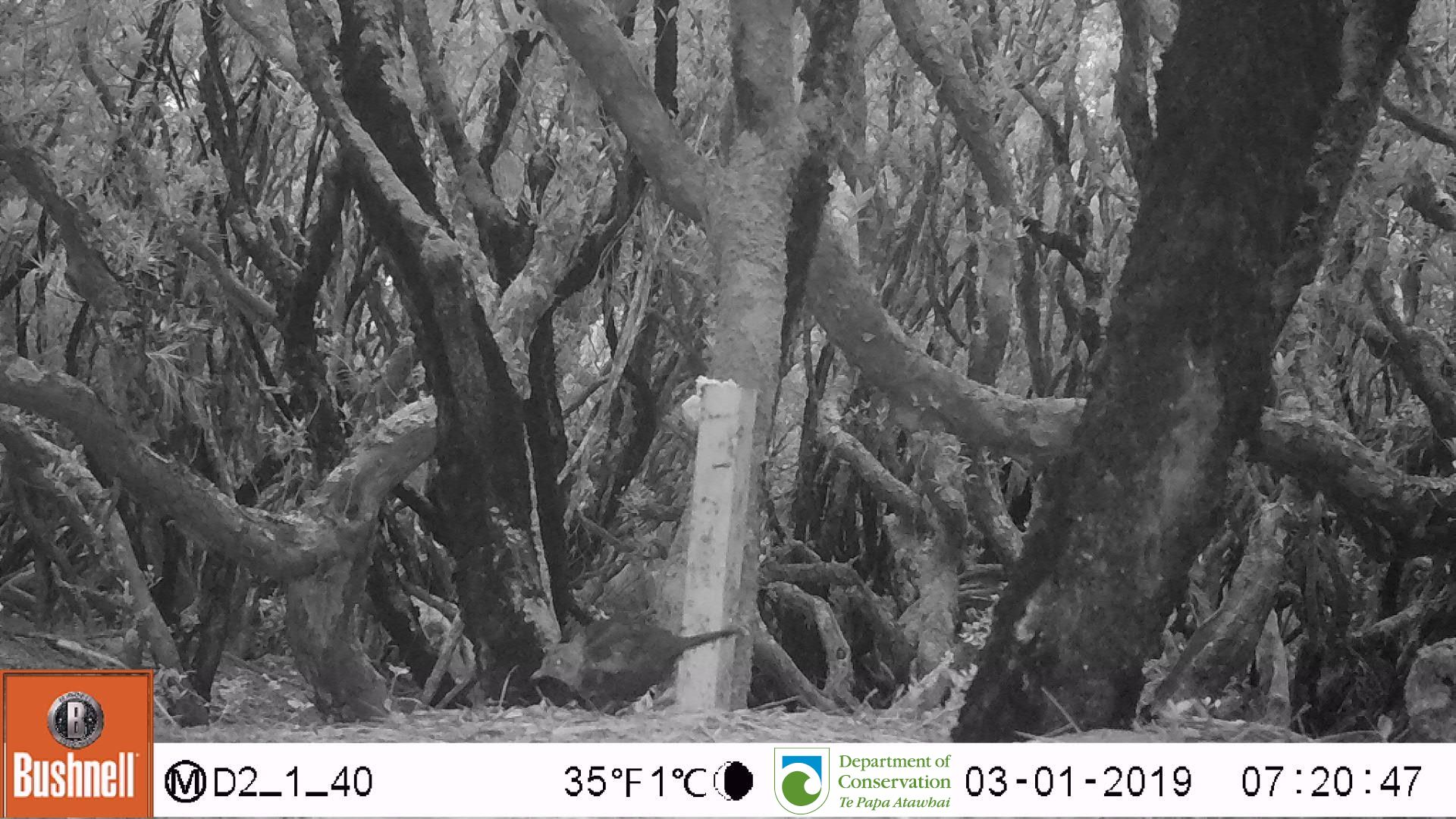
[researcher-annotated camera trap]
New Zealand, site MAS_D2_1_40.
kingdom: Animalia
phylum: Chordata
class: Aves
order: Passeriformes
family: Turdidae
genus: Turdus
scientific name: Turdus merula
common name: eurasian blackbird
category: blackbird